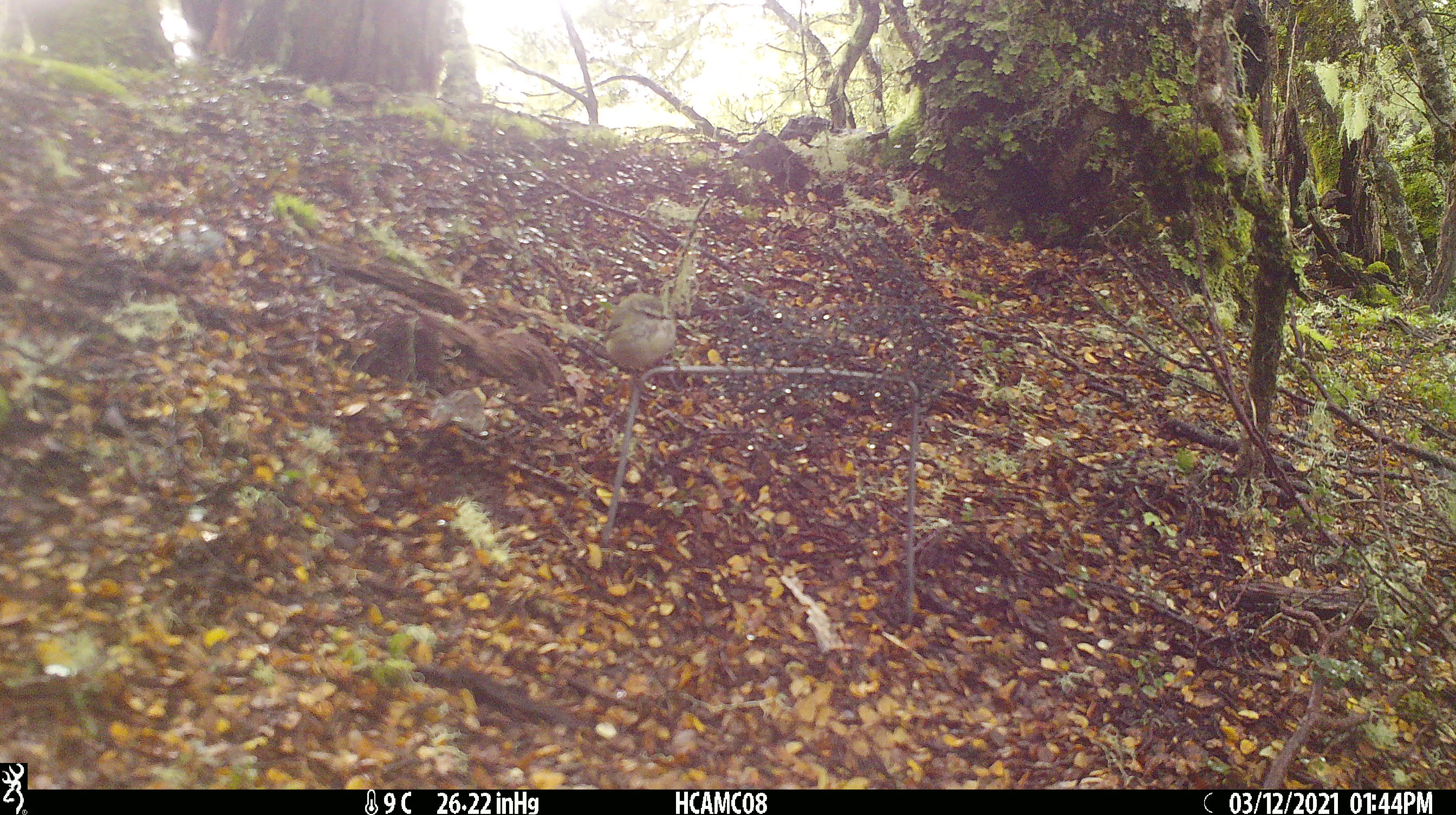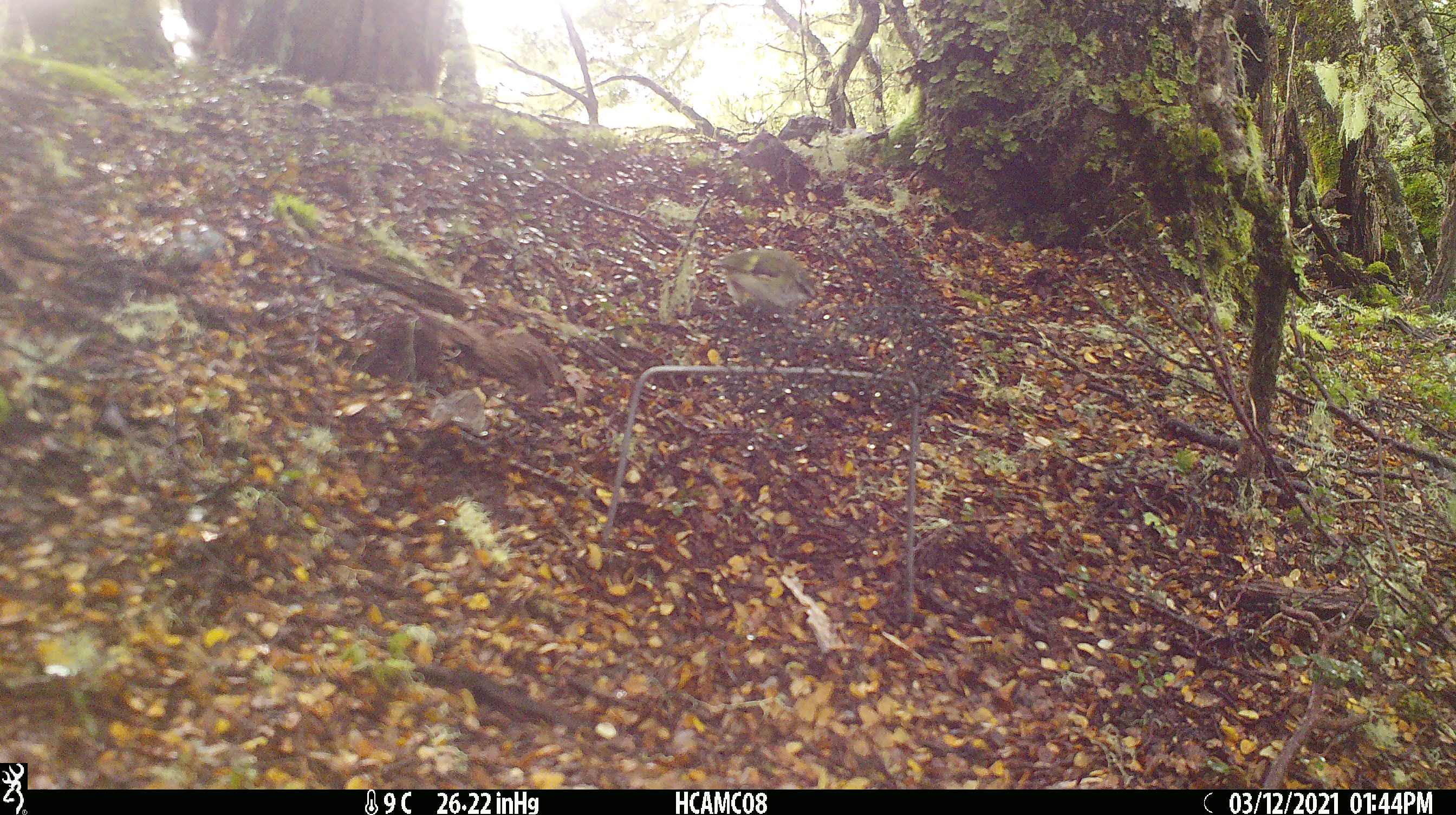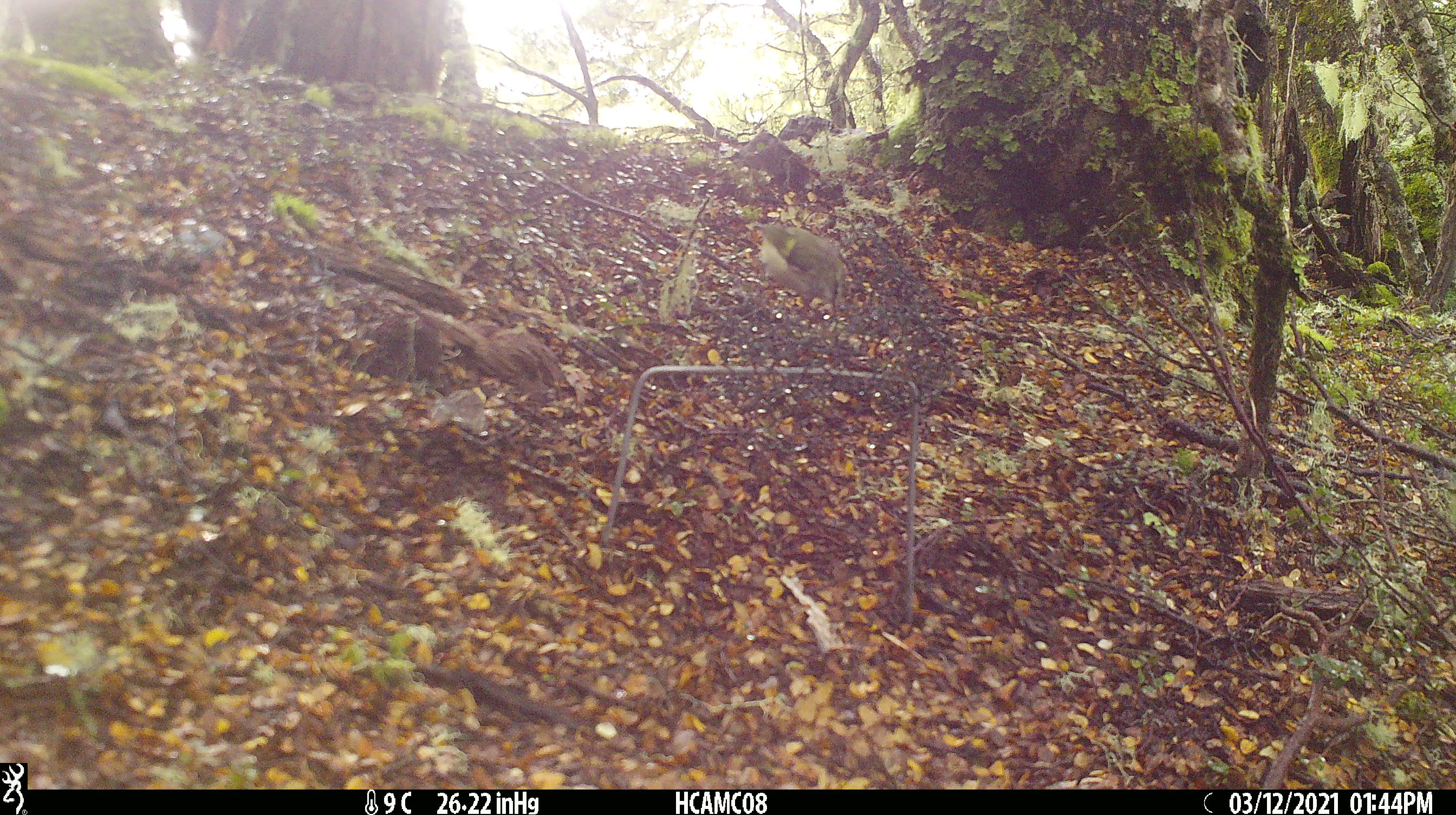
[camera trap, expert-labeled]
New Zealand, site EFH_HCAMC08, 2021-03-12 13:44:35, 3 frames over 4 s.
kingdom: Animalia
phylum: Chordata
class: Aves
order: Passeriformes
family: Acanthisittidae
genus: Acanthisitta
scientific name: Acanthisitta chloris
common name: rifleman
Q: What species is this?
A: Rifleman (Acanthisitta chloris).